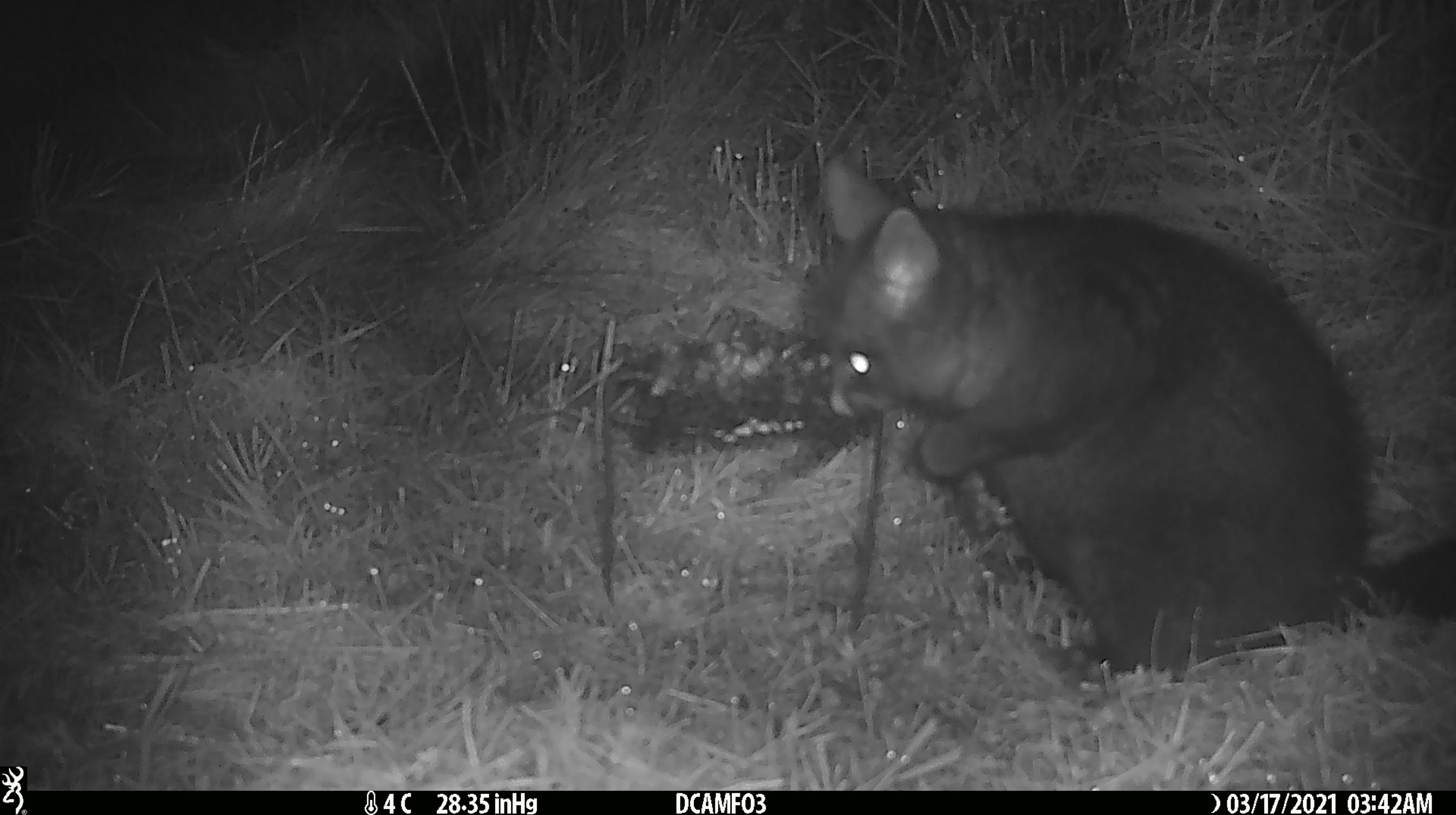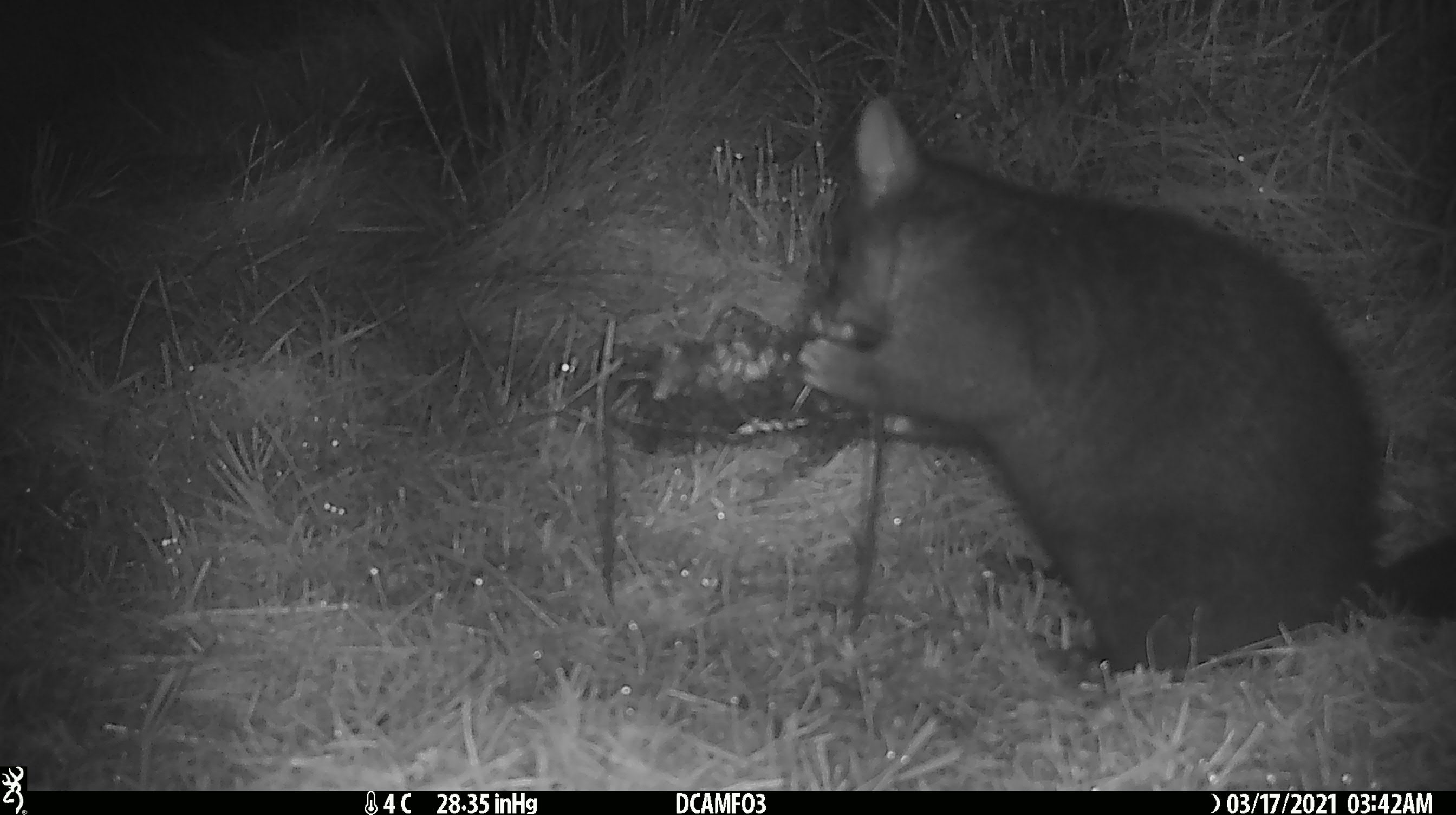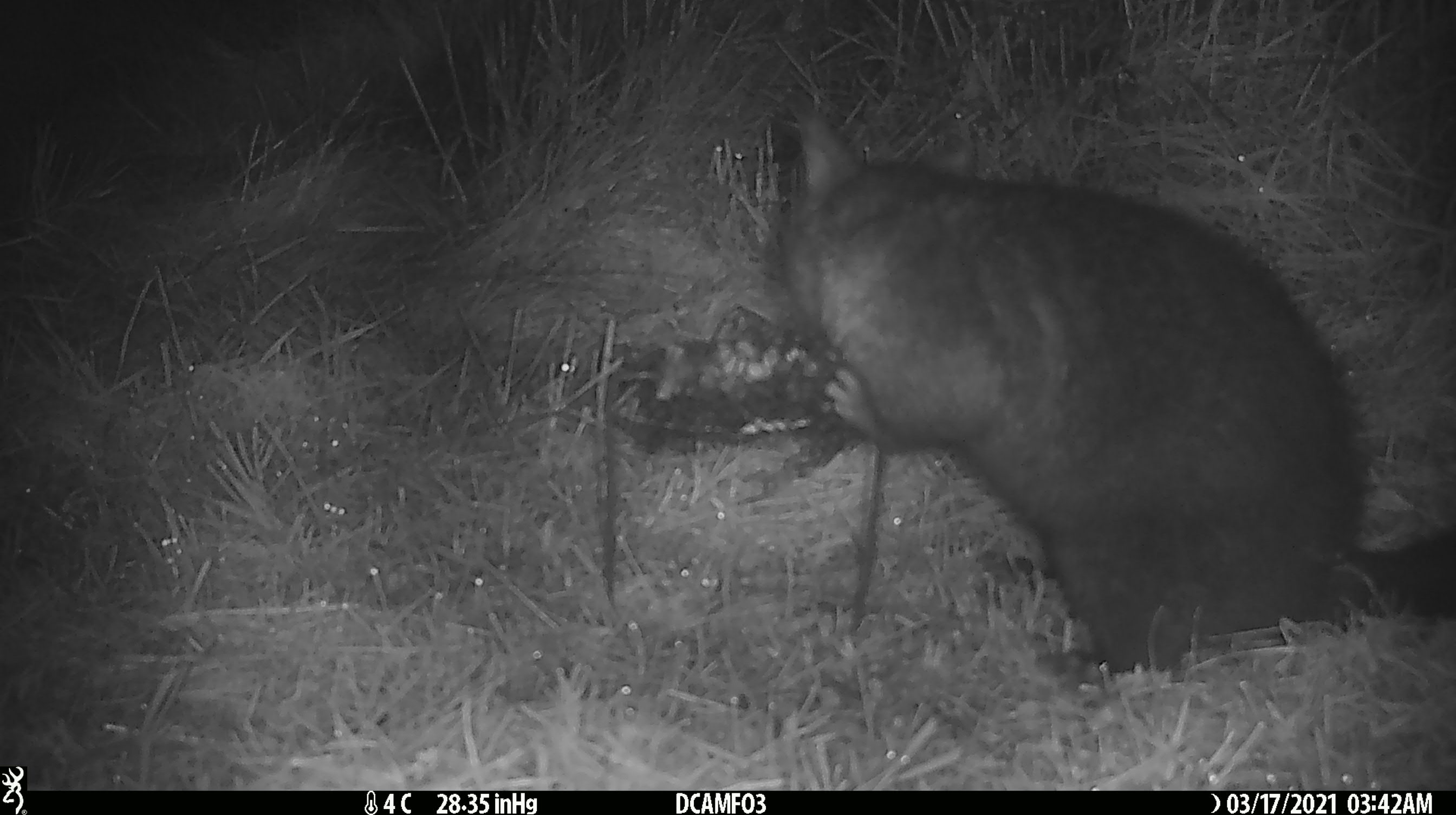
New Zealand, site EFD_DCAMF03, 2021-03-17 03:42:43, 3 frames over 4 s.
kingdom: Animalia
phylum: Chordata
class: Mammalia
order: Diprotodontia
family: Phalangeridae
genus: Trichosurus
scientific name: Trichosurus vulpecula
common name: common brushtail possum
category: possum